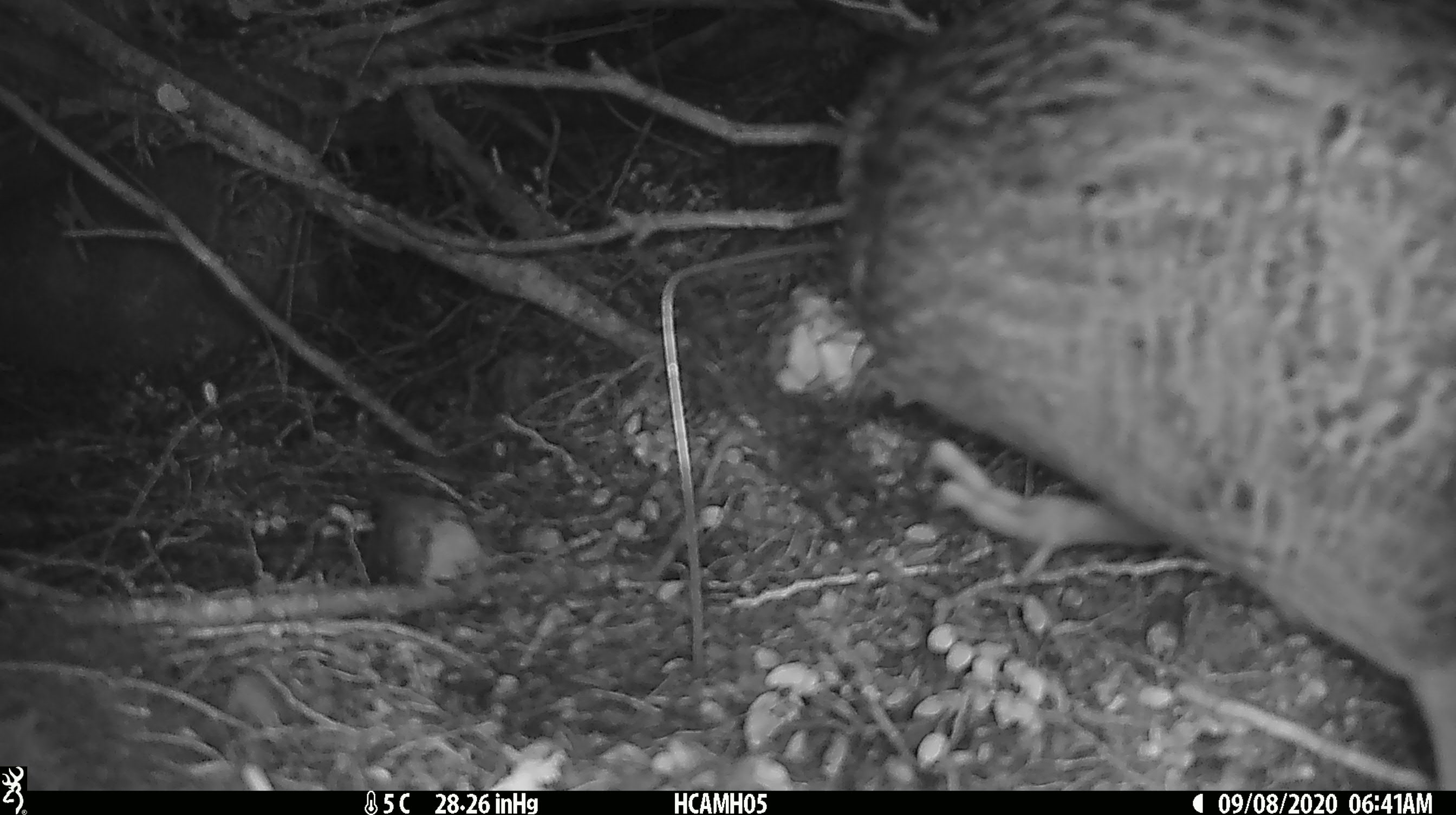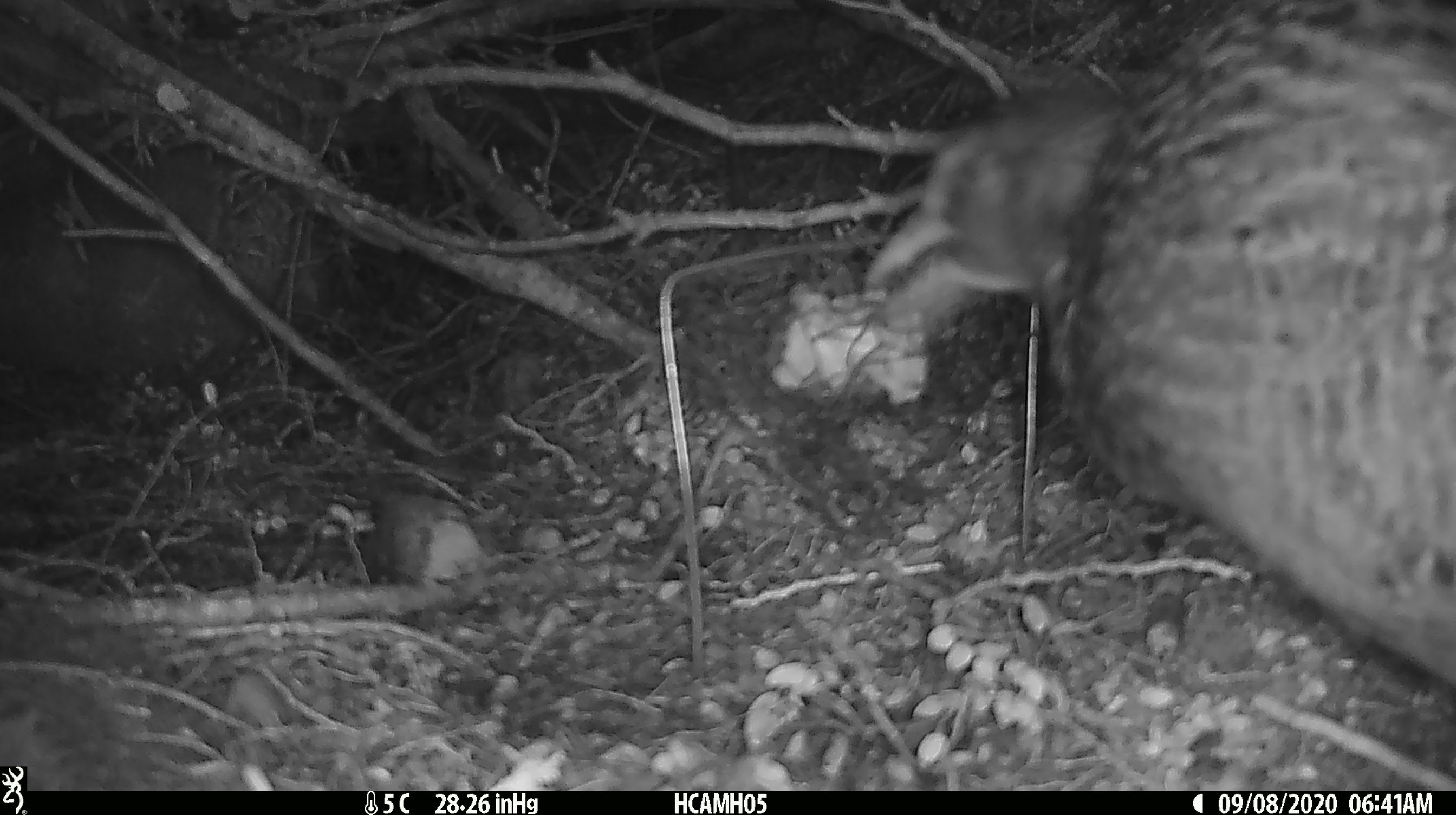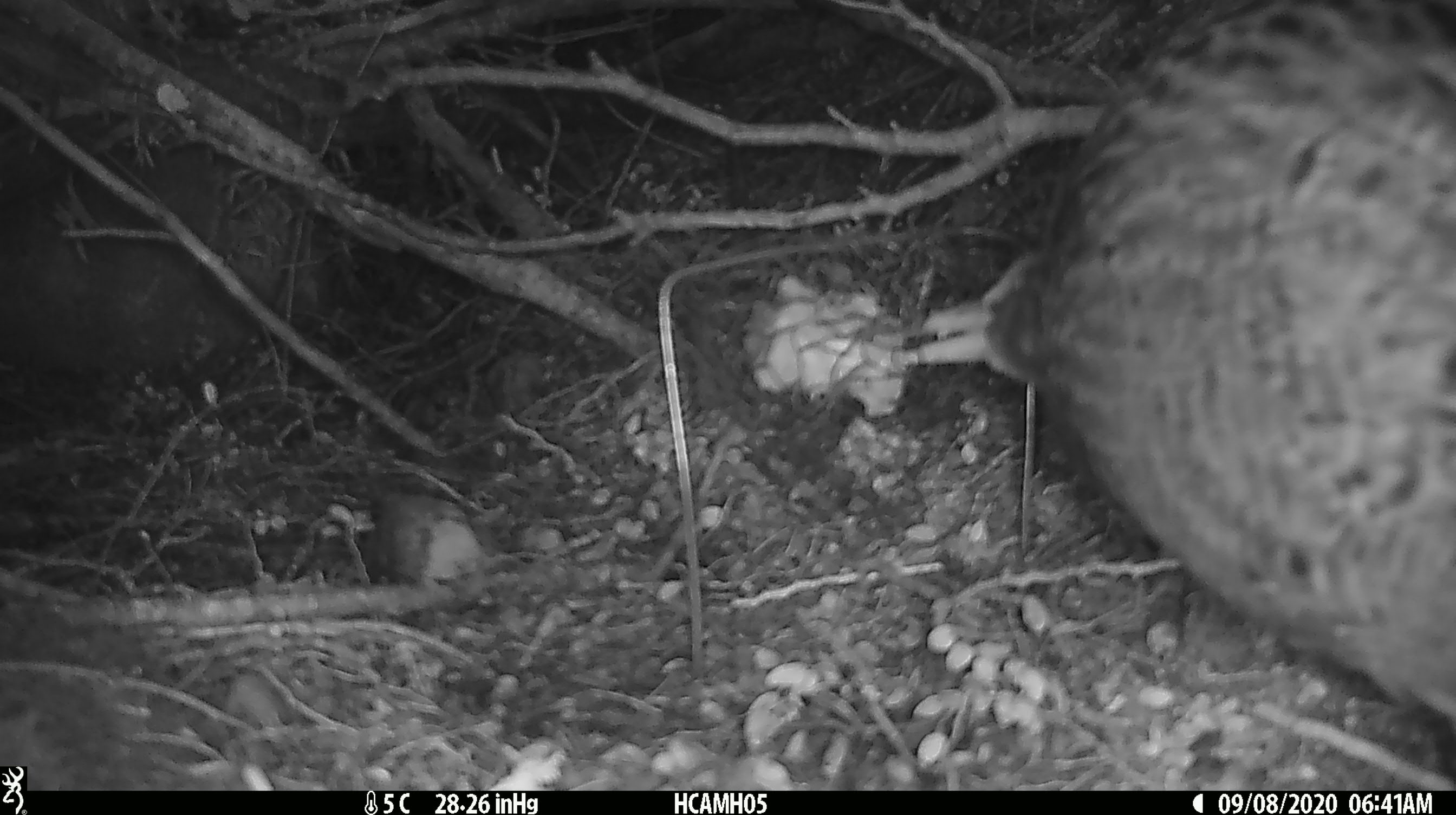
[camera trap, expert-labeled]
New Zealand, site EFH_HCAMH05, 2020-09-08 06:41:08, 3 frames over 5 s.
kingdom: Animalia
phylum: Chordata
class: Aves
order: Gruiformes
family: Rallidae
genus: Gallirallus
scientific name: Gallirallus australis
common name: weka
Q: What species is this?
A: Weka (Gallirallus australis).